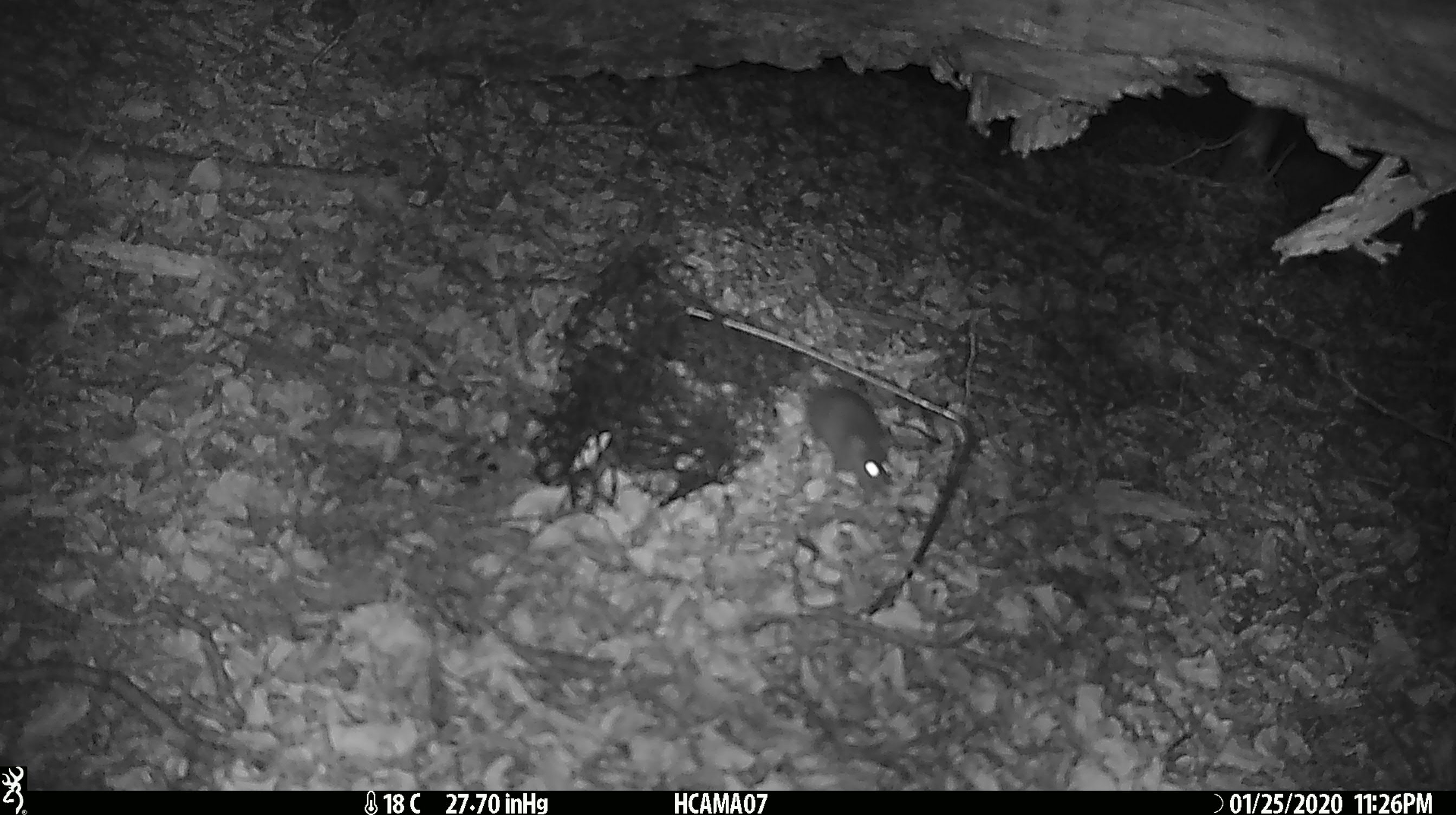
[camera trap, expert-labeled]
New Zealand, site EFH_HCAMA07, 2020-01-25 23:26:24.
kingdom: Animalia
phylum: Chordata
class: Mammalia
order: Rodentia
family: Muridae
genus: Mus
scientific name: Mus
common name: mouse